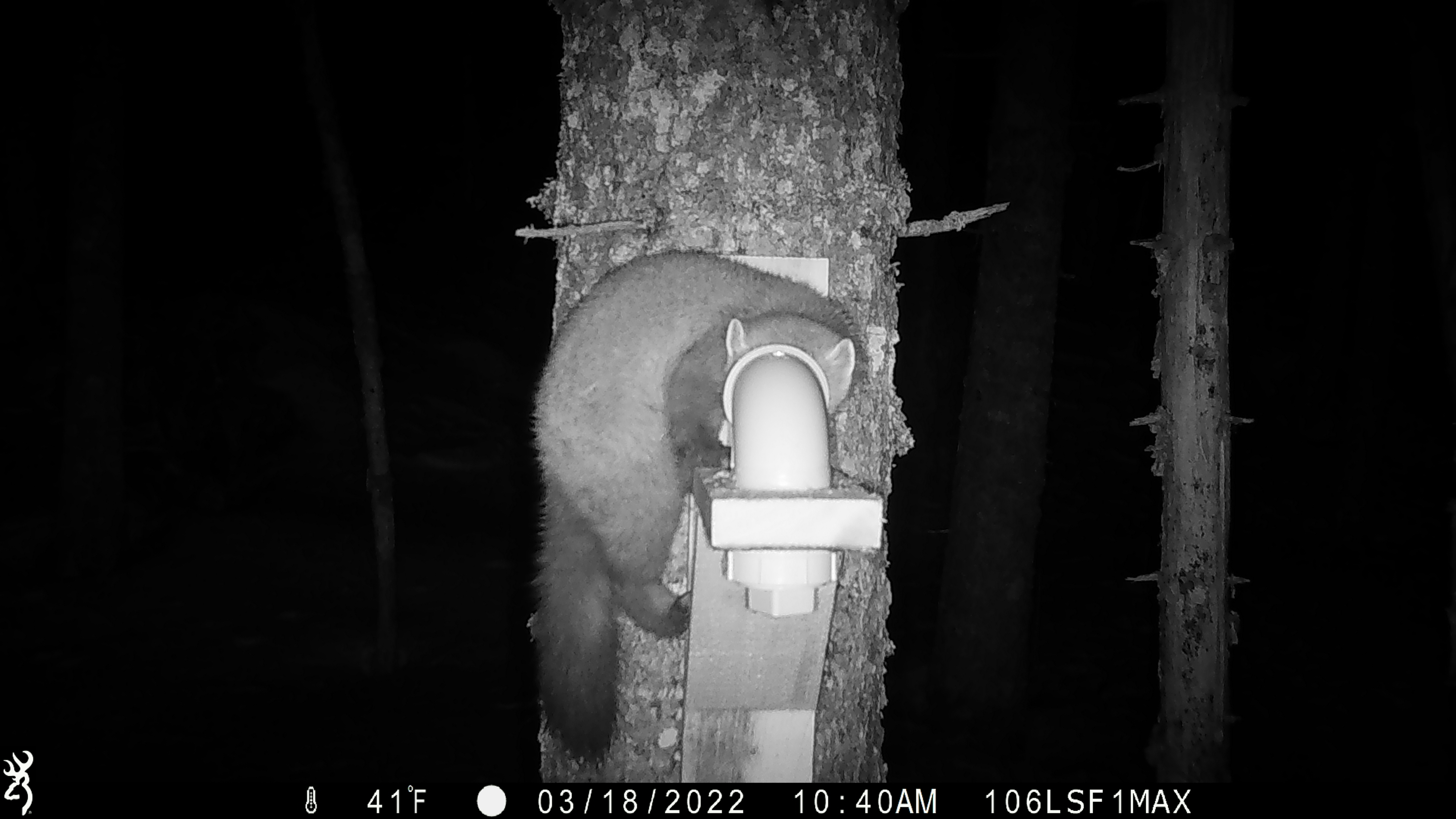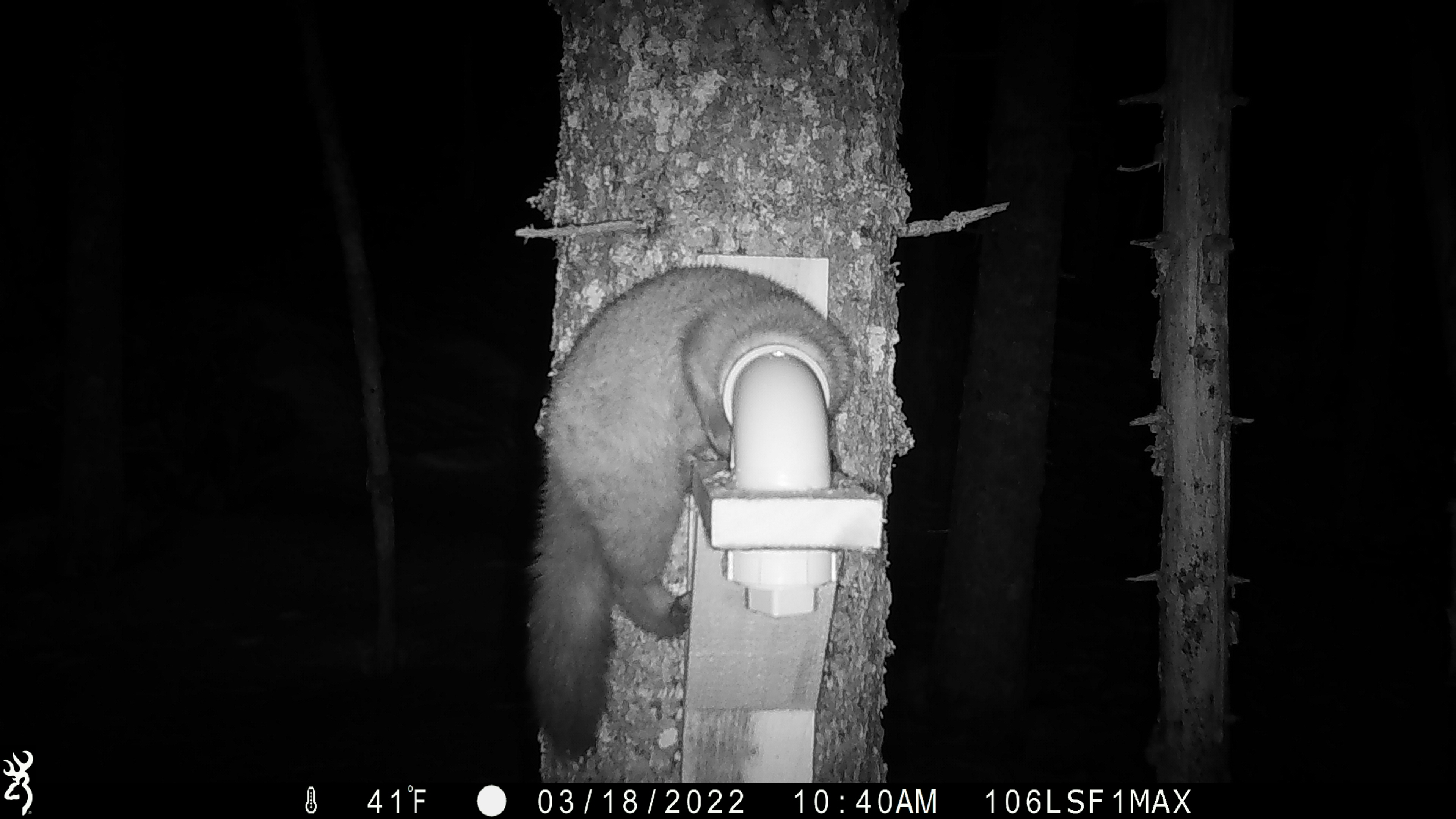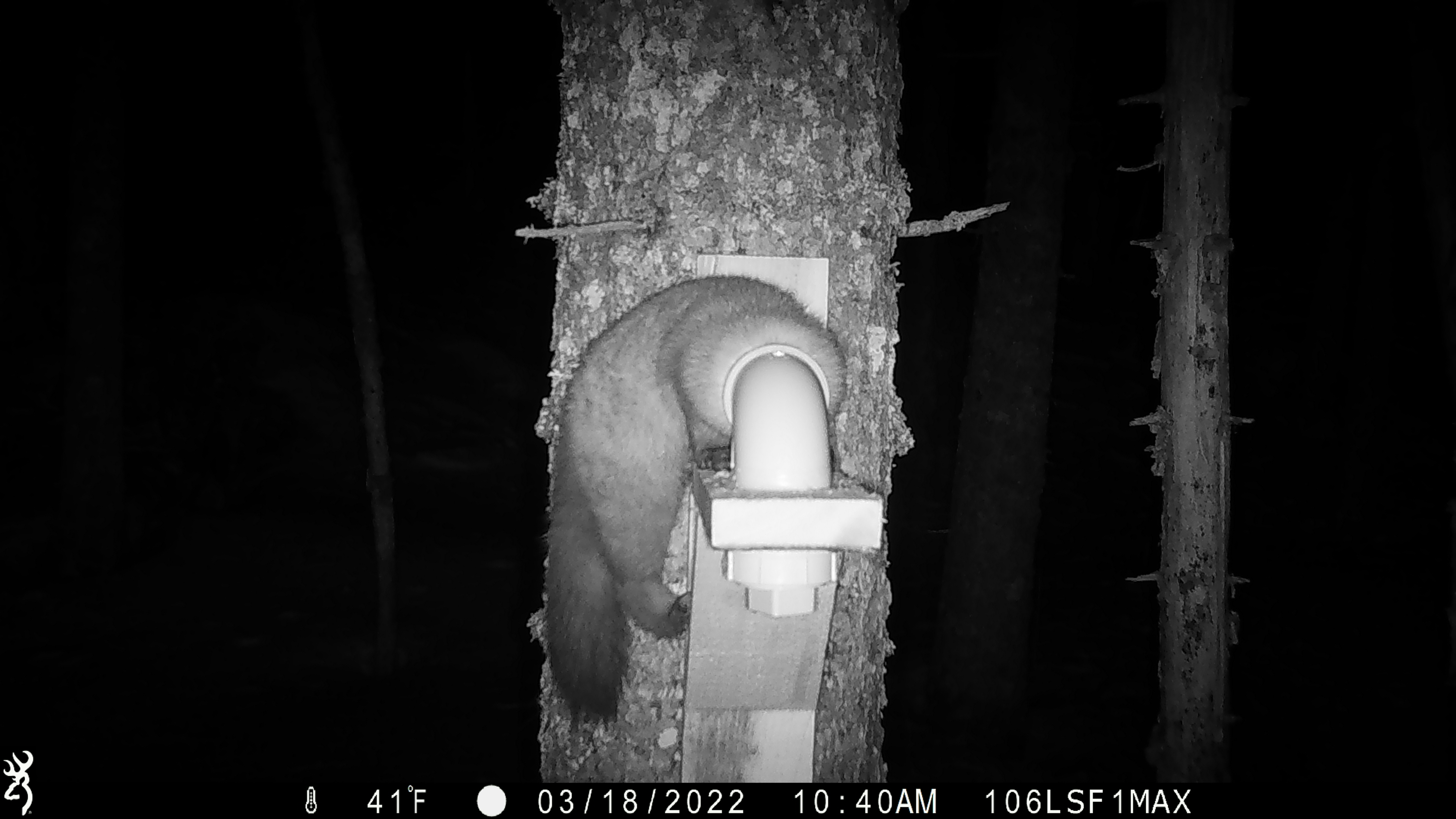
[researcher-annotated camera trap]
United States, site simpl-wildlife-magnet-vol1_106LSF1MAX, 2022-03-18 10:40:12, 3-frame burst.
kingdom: Animalia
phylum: Chordata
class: Mammalia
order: Carnivora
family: Mustelidae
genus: Martes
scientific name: Martes americana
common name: american marten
American marten (Martes americana).